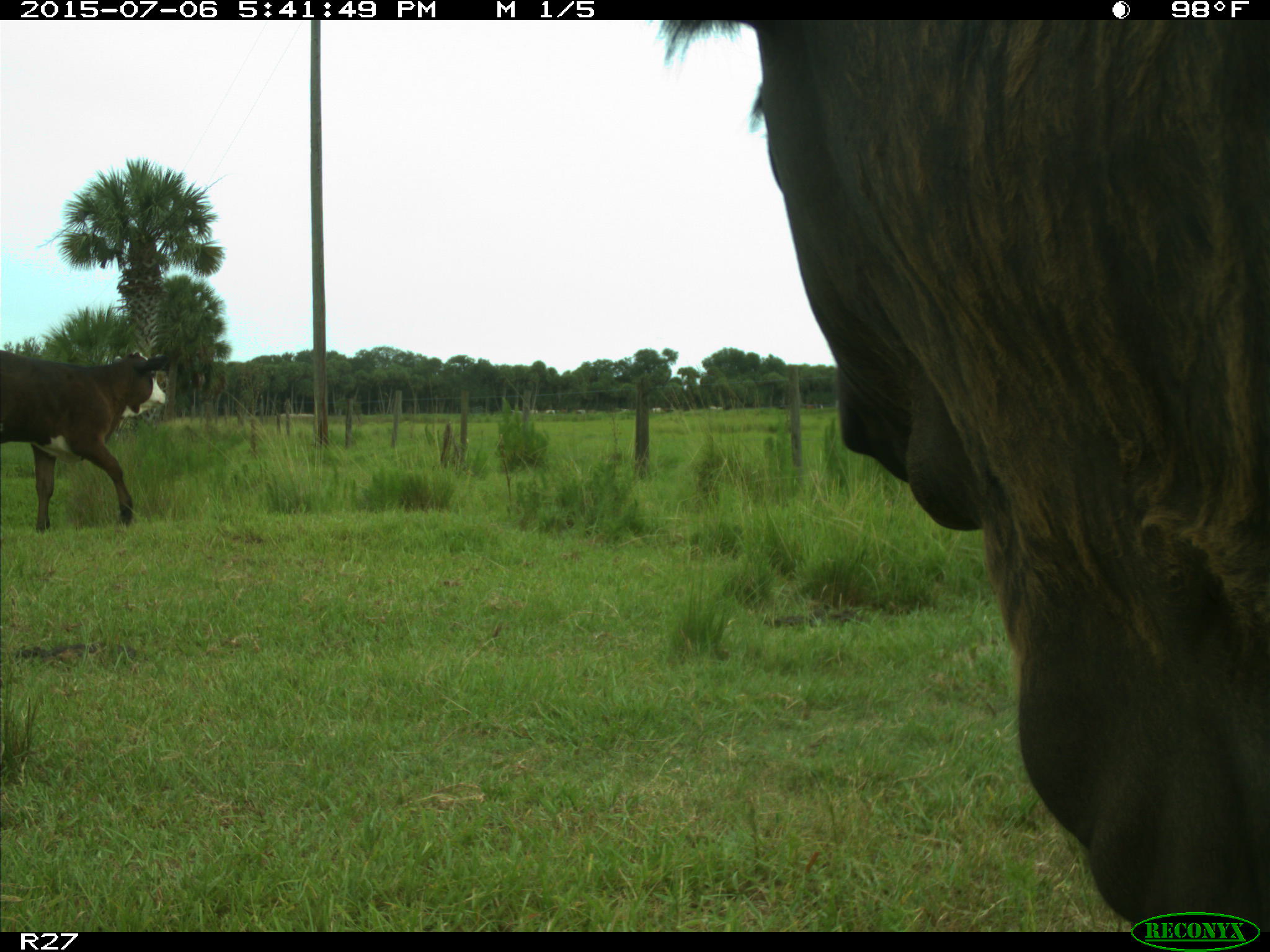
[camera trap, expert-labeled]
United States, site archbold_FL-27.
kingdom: Animalia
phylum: Chordata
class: Mammalia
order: Artiodactyla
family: Bovidae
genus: Bos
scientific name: Bos taurus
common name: domestic cow